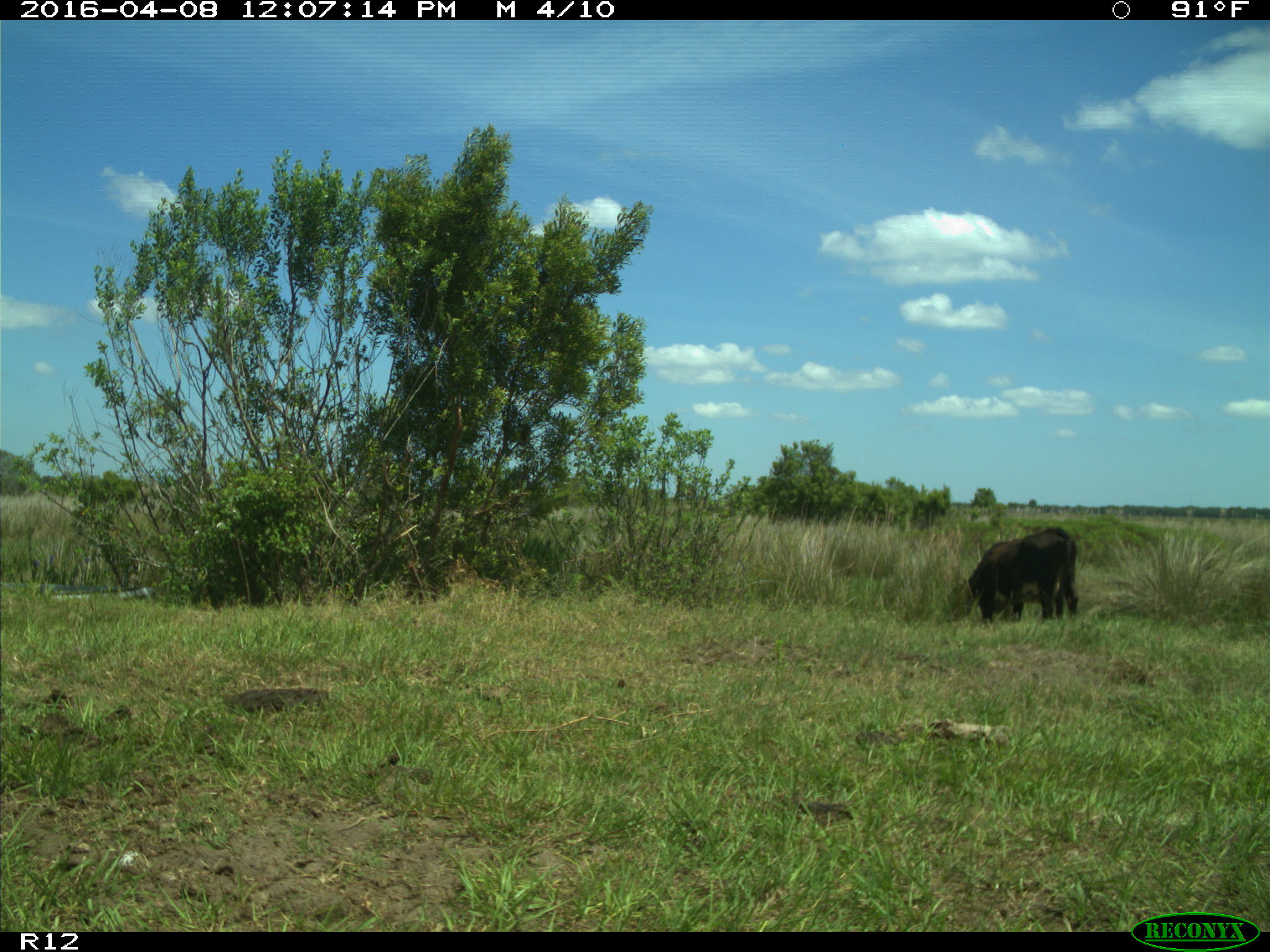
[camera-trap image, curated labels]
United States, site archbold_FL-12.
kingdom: Animalia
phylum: Chordata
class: Mammalia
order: Artiodactyla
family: Bovidae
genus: Bos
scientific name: Bos taurus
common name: domestic cow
Bos taurus (domestic cow).